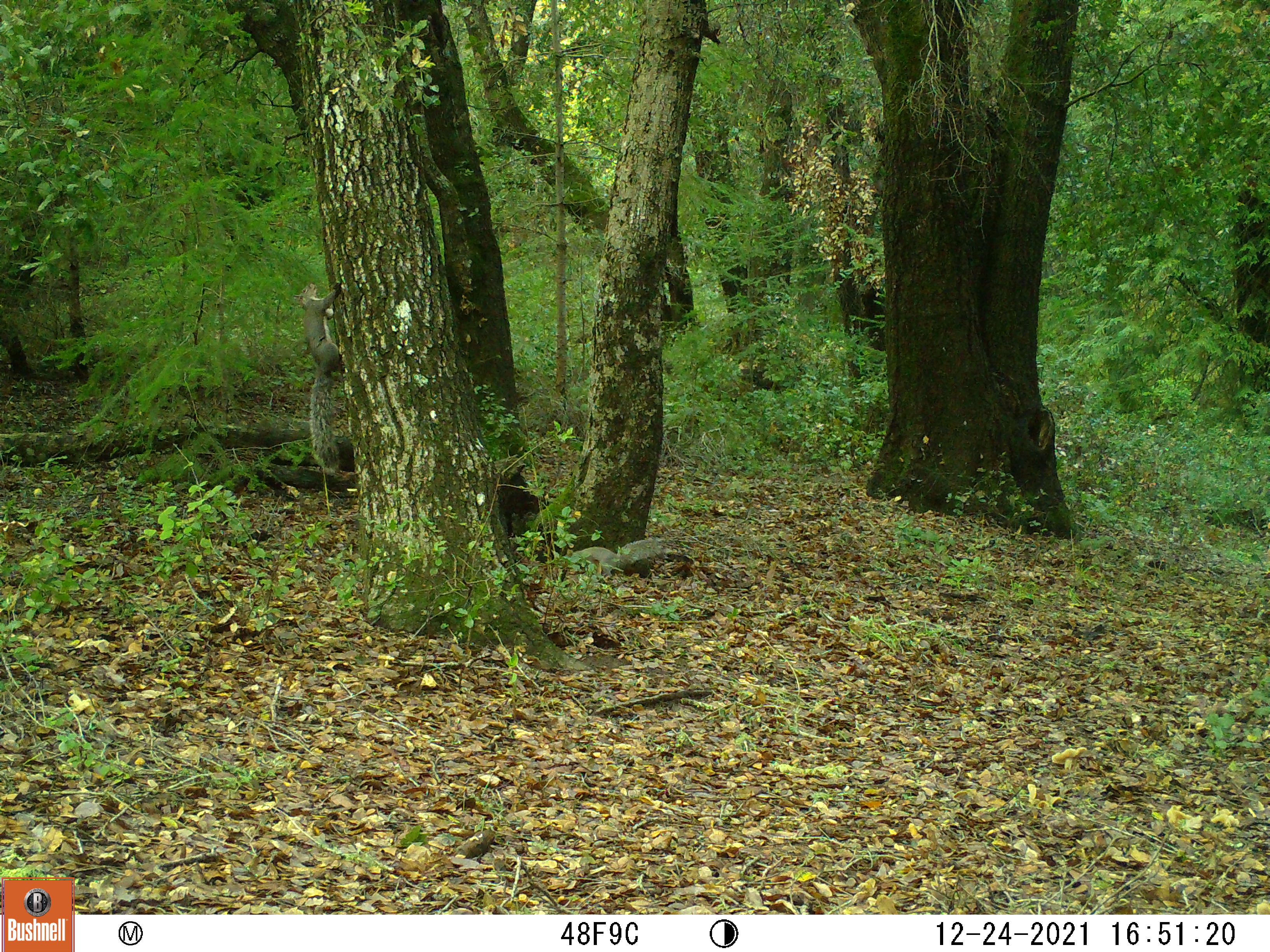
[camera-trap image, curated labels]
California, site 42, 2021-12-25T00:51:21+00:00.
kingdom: Animalia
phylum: Chordata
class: Mammalia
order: Rodentia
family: Sciuridae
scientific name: Sciuridae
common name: squirrel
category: unknown squirrel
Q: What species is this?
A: Unknown squirrel (squirrel) (Sciuridae).